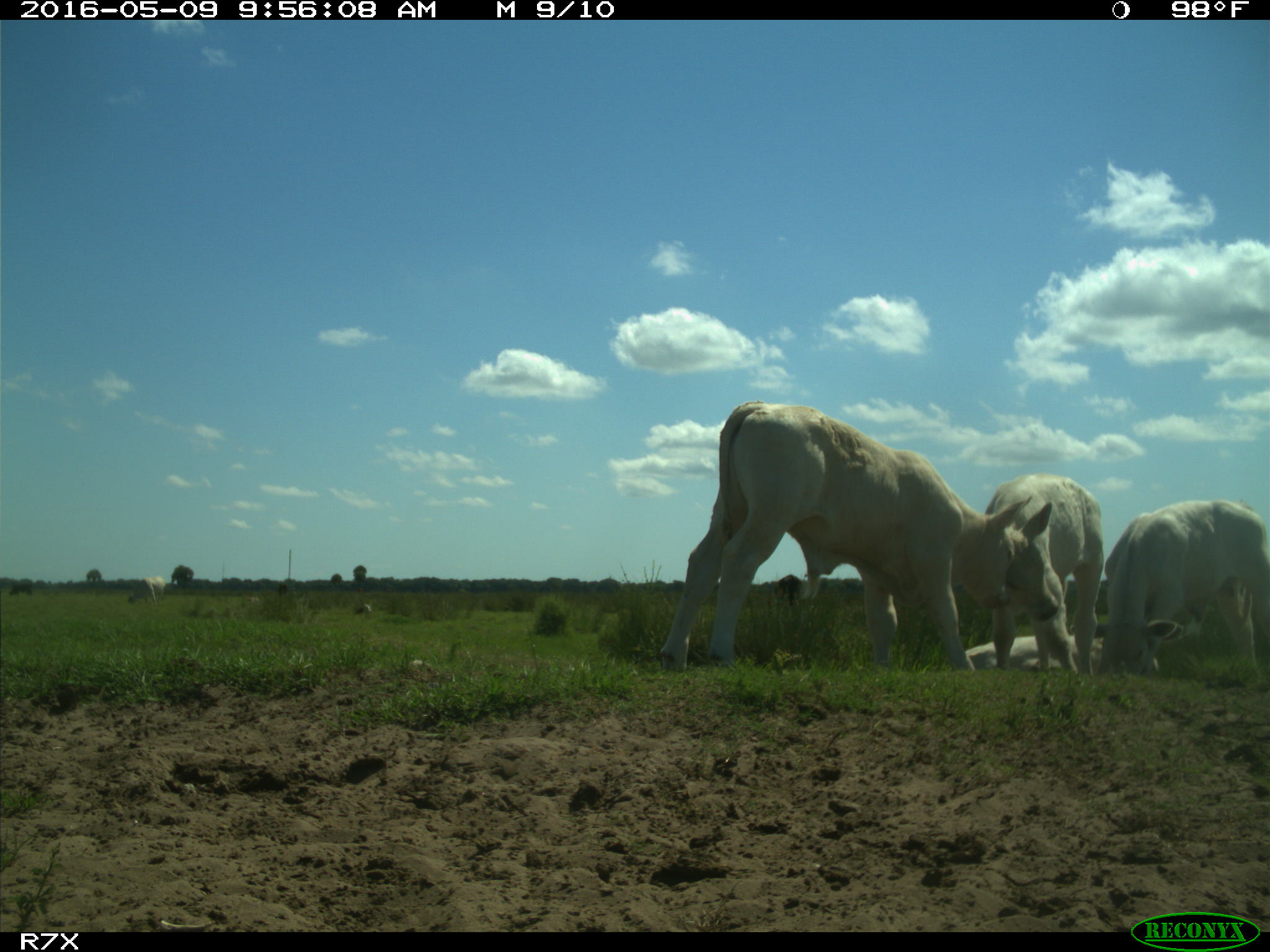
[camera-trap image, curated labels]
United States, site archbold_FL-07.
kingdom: Animalia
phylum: Chordata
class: Mammalia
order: Artiodactyla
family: Bovidae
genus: Bos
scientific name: Bos taurus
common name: domestic cow